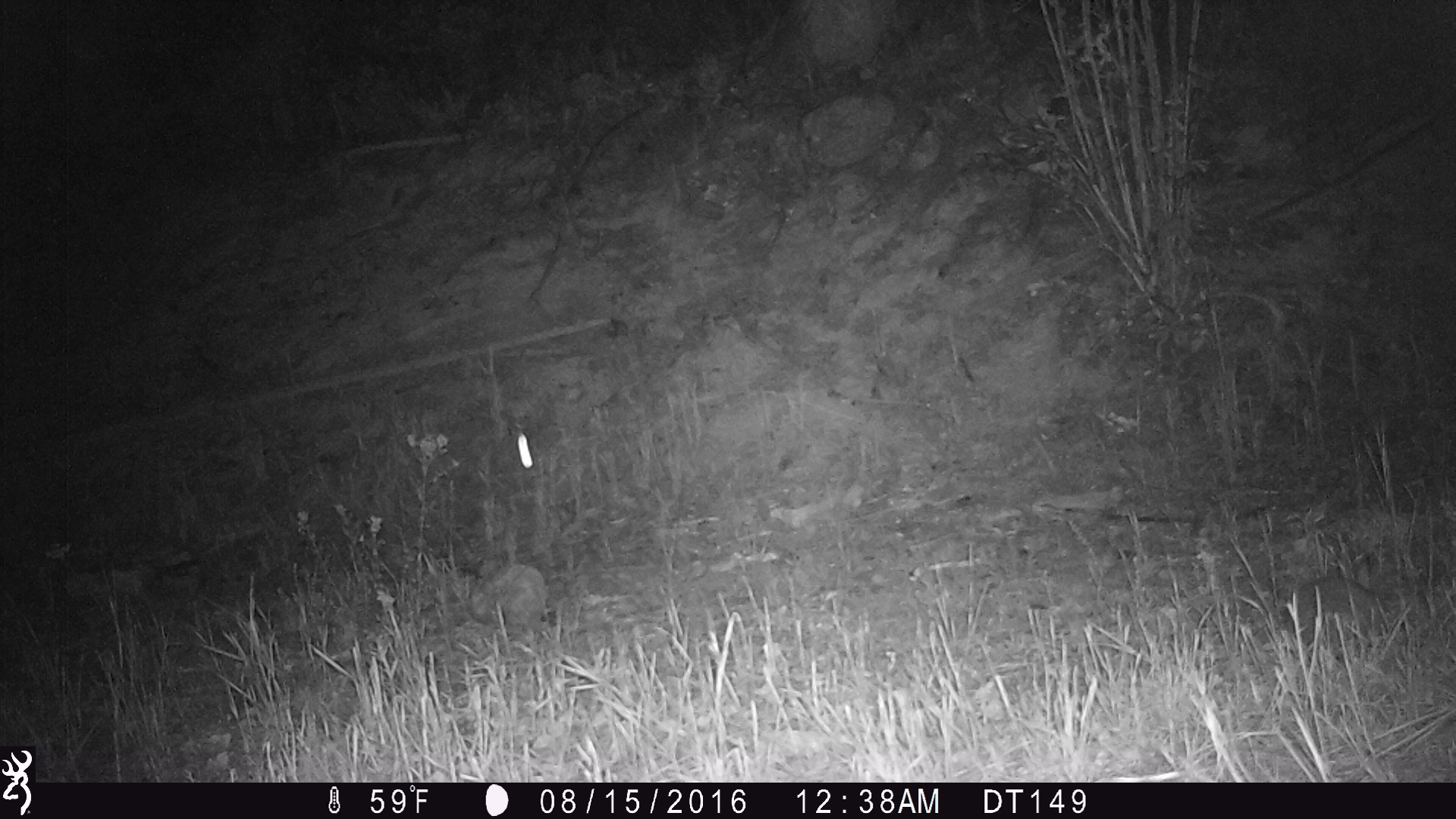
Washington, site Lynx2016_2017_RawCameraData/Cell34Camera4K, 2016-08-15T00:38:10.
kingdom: Animalia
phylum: Chordata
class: Mammalia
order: Lagomorpha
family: Leporidae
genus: Lepus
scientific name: Lepus americanus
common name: snowshoe hare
Lepus americanus (snowshoe hare). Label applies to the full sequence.